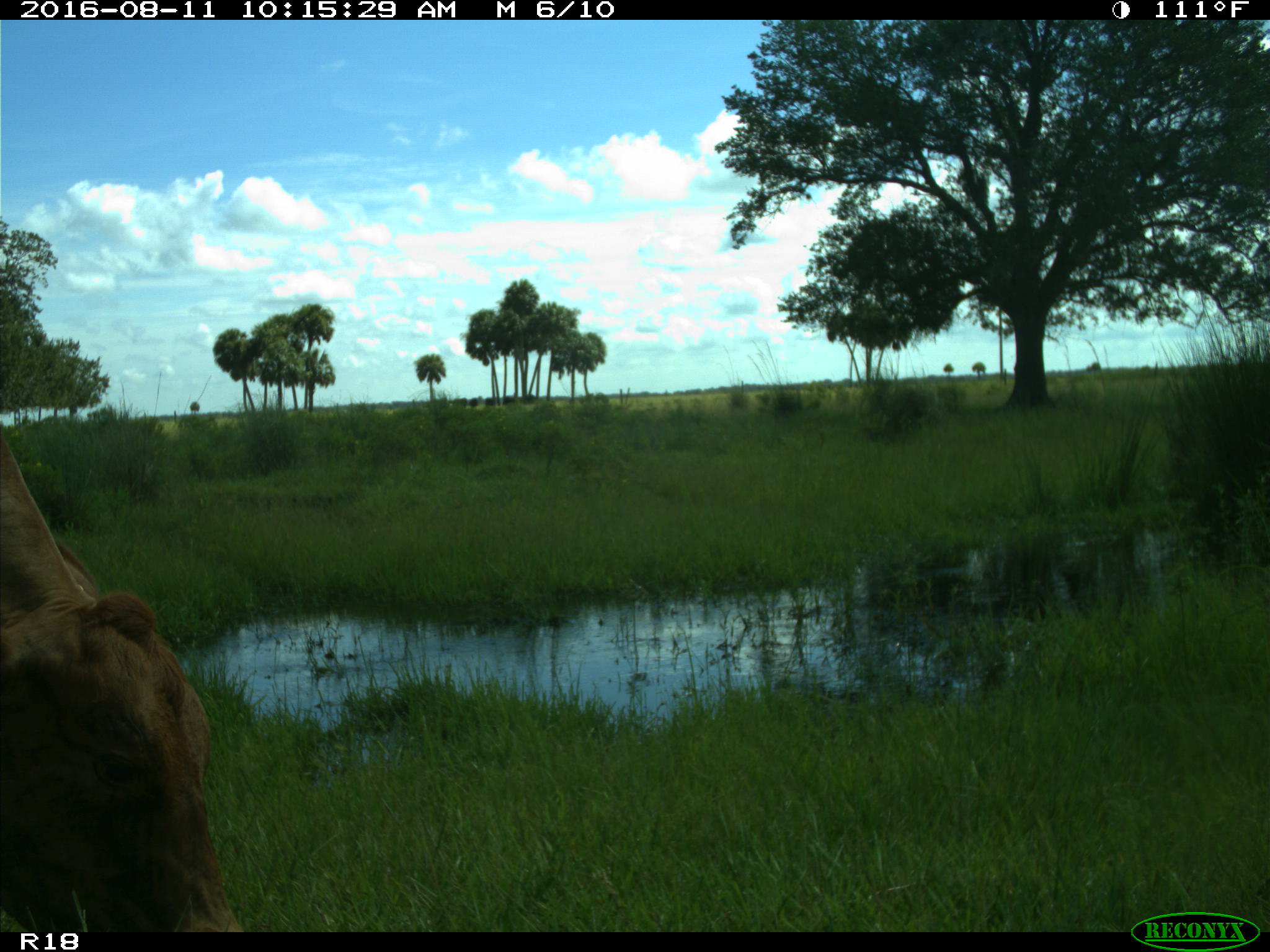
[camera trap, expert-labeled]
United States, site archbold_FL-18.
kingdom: Animalia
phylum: Chordata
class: Mammalia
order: Artiodactyla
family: Bovidae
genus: Bos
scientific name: Bos taurus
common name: domestic cow